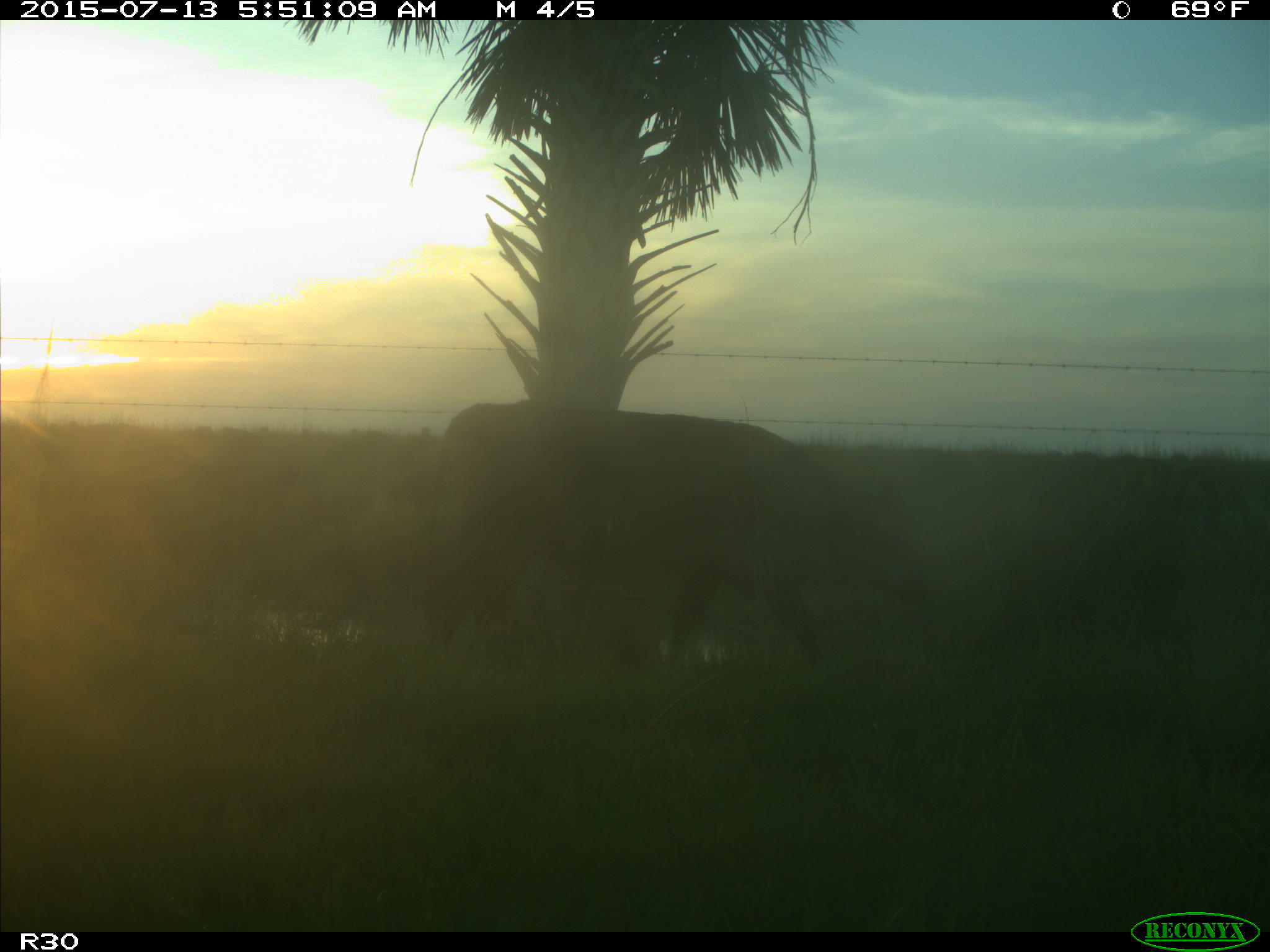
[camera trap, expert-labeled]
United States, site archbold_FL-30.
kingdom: Animalia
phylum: Chordata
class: Mammalia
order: Artiodactyla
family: Bovidae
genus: Bos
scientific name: Bos taurus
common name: domestic cow